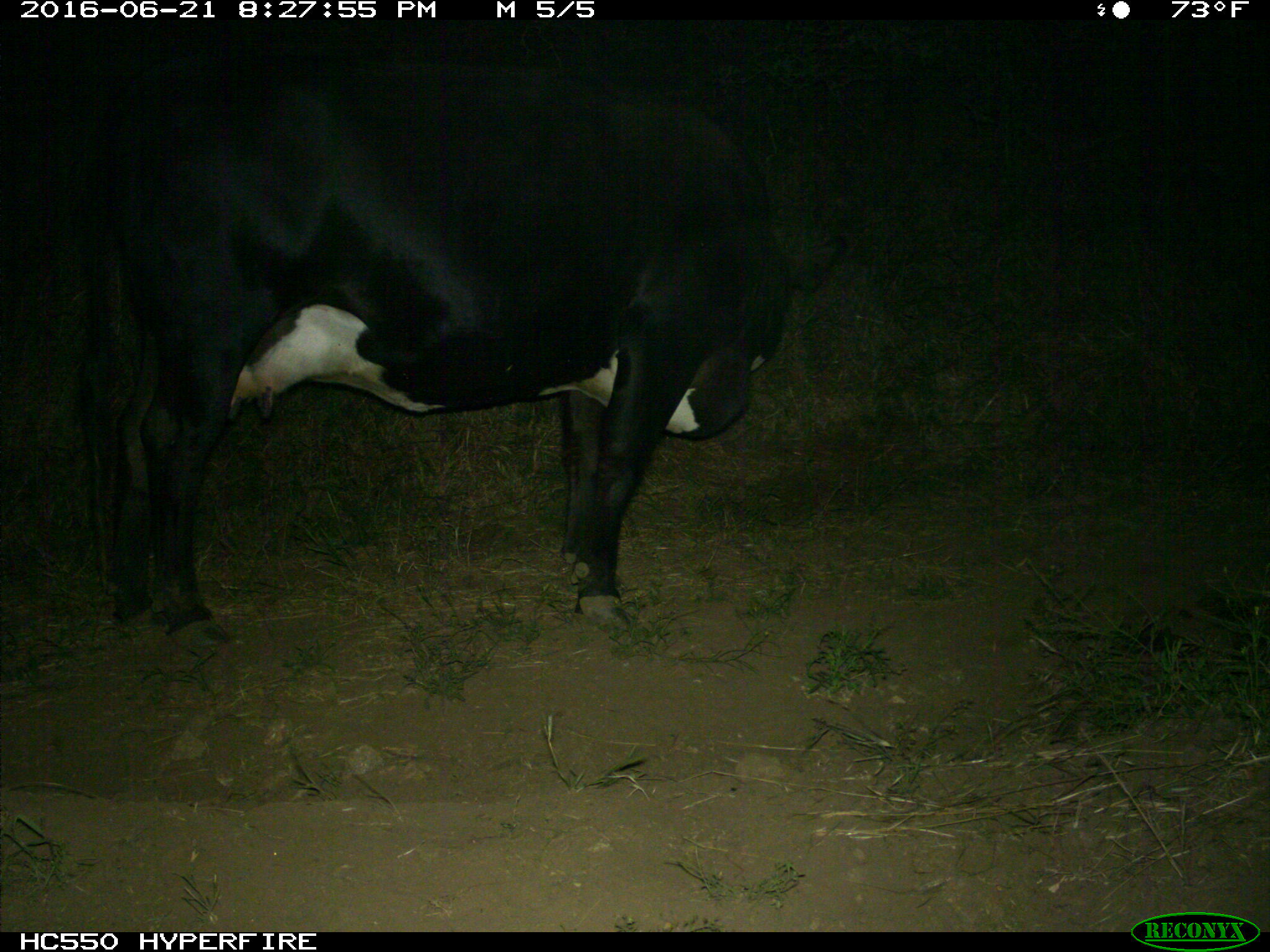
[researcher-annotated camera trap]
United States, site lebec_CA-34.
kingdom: Animalia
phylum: Chordata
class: Mammalia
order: Artiodactyla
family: Bovidae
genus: Bos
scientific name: Bos taurus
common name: domestic cow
Bos taurus (domestic cow).